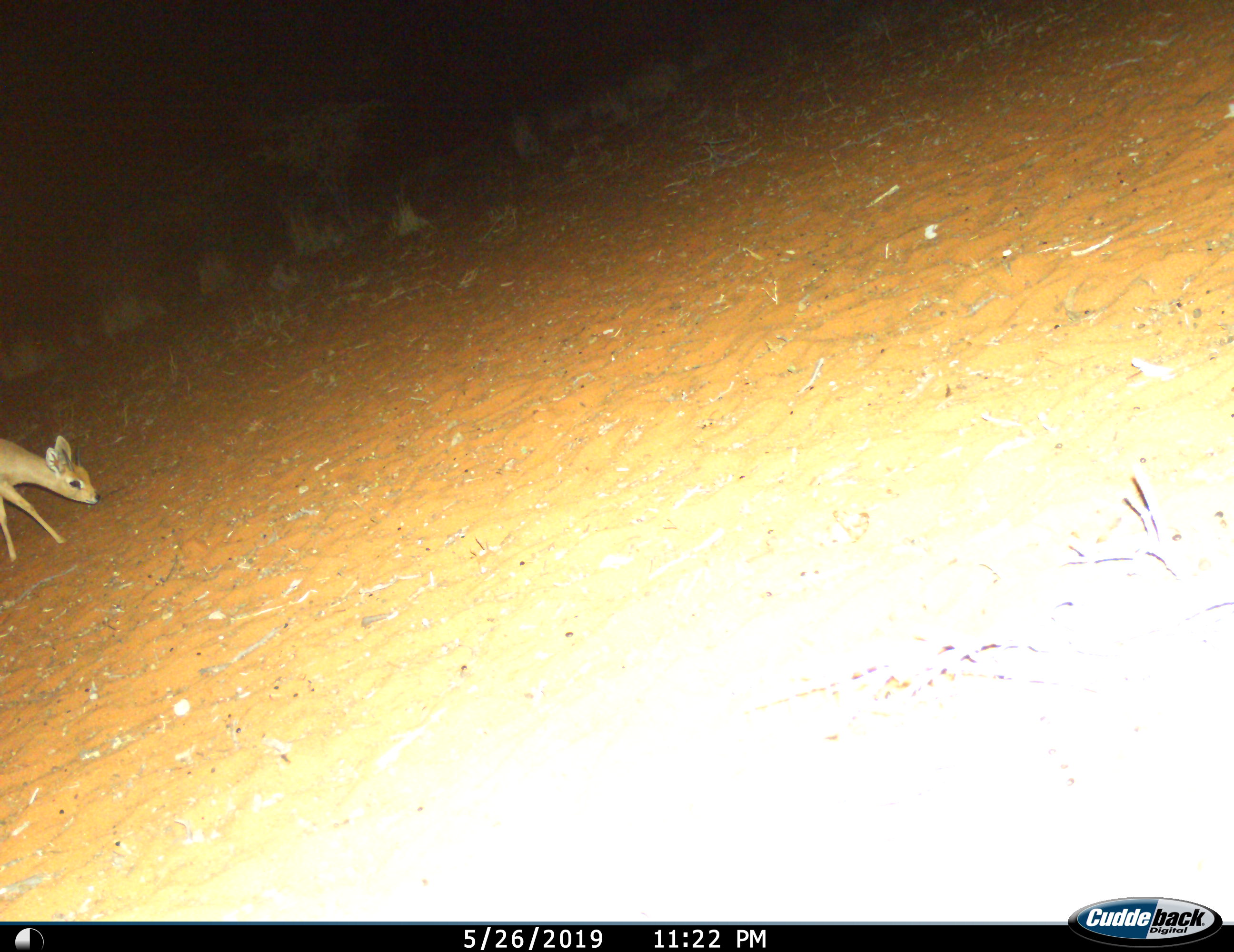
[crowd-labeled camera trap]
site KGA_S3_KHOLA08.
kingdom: Animalia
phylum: Chordata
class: Mammalia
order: Artiodactyla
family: Bovidae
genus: Raphicerus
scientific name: Raphicerus campestris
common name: steenbok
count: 1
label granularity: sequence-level